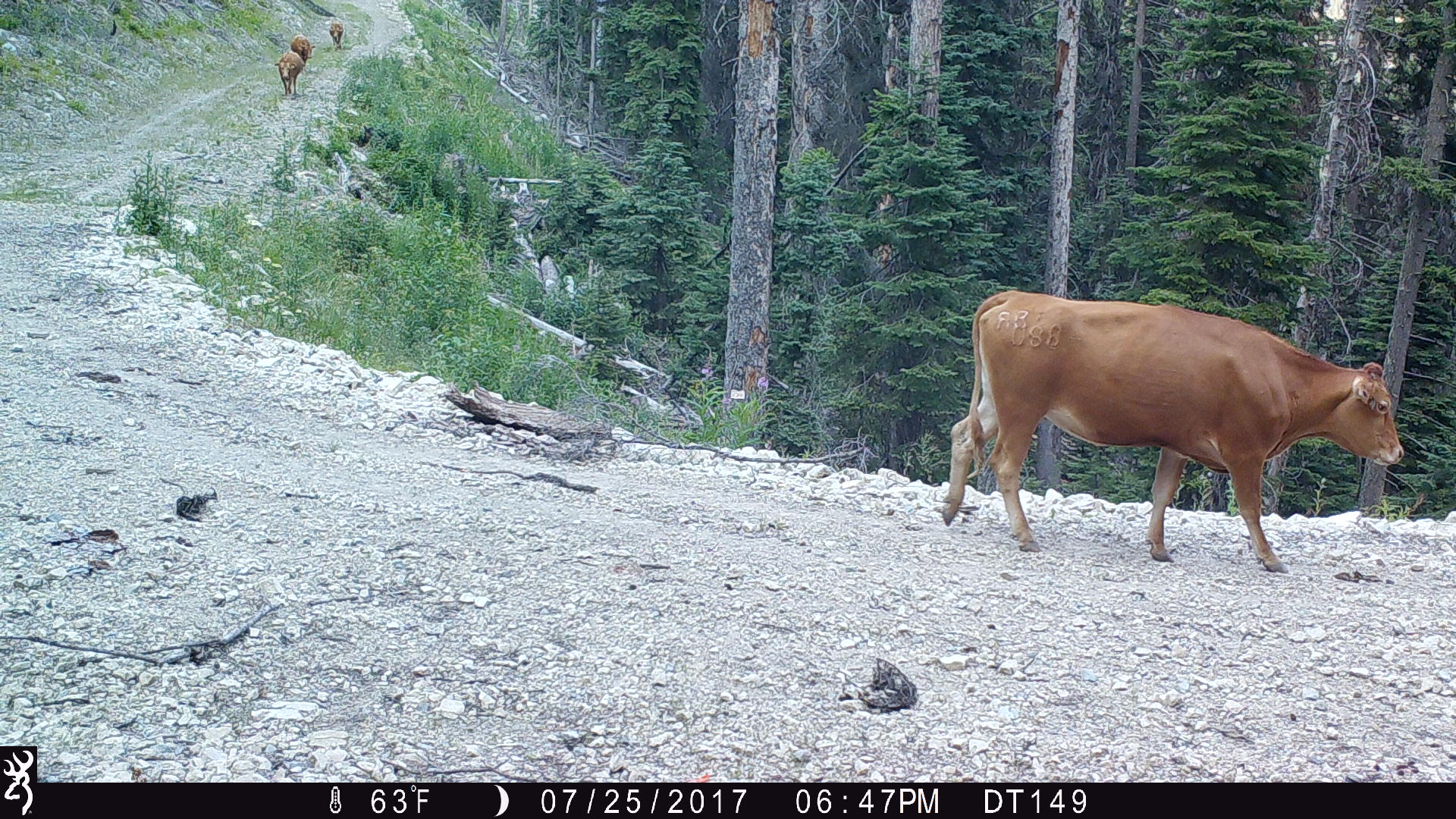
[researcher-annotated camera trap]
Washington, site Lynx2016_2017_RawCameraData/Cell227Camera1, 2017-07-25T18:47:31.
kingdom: Animalia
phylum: Chordata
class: Mammalia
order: Artiodactyla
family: Bovidae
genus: Bos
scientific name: Bos taurus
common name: domestic cattle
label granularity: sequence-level